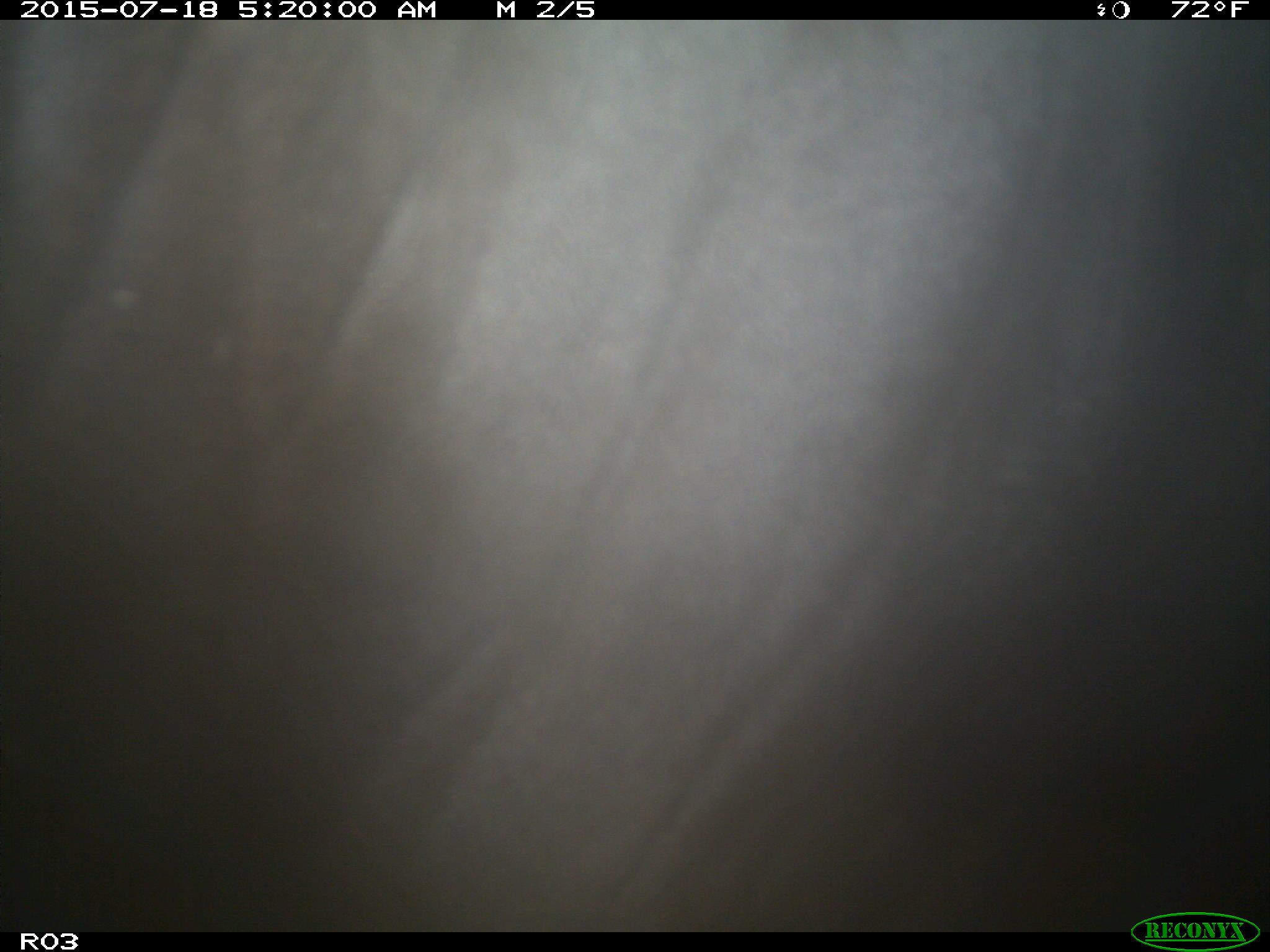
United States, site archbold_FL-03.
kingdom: Animalia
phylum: Chordata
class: Mammalia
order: Artiodactyla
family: Bovidae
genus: Bos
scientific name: Bos taurus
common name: domestic cow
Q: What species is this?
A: Bos taurus (domestic cow).